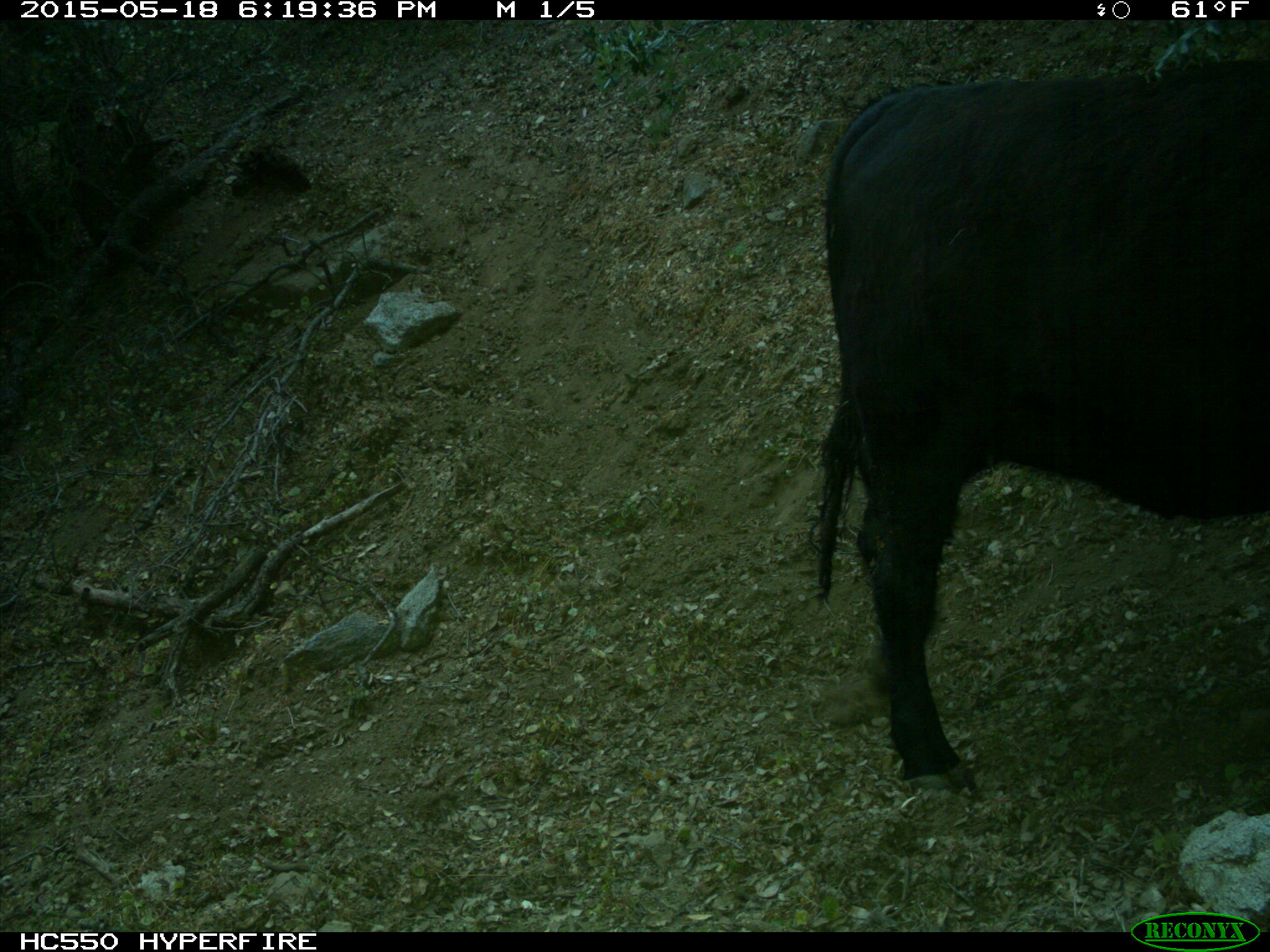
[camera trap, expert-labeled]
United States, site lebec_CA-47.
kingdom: Animalia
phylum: Chordata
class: Mammalia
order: Artiodactyla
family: Bovidae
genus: Bos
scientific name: Bos taurus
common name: domestic cow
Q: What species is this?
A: Bos taurus (domestic cow).